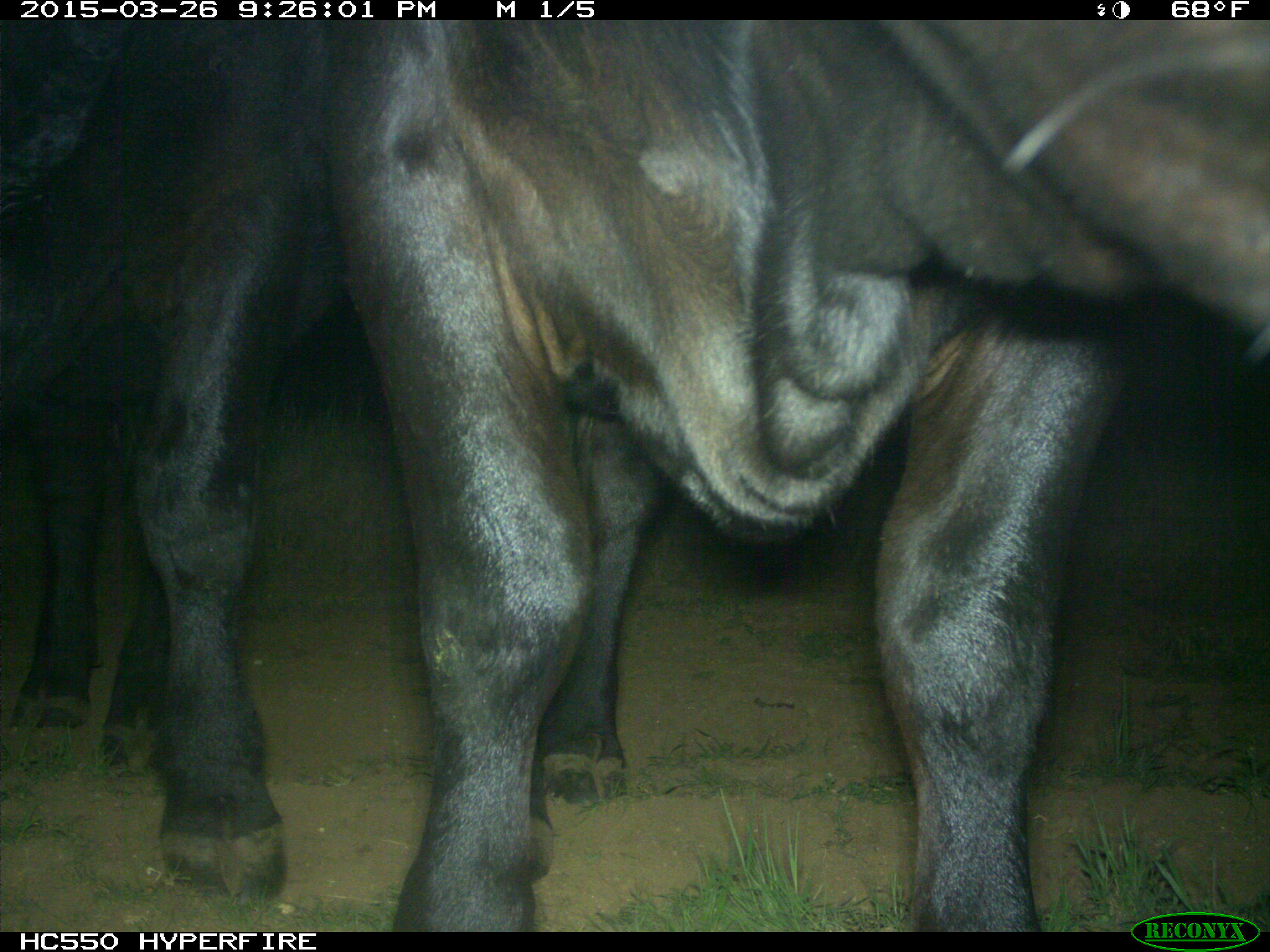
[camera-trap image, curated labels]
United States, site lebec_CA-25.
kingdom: Animalia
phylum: Chordata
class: Mammalia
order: Artiodactyla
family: Bovidae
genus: Bos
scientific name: Bos taurus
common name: domestic cow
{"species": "Bos taurus (domestic cow)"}